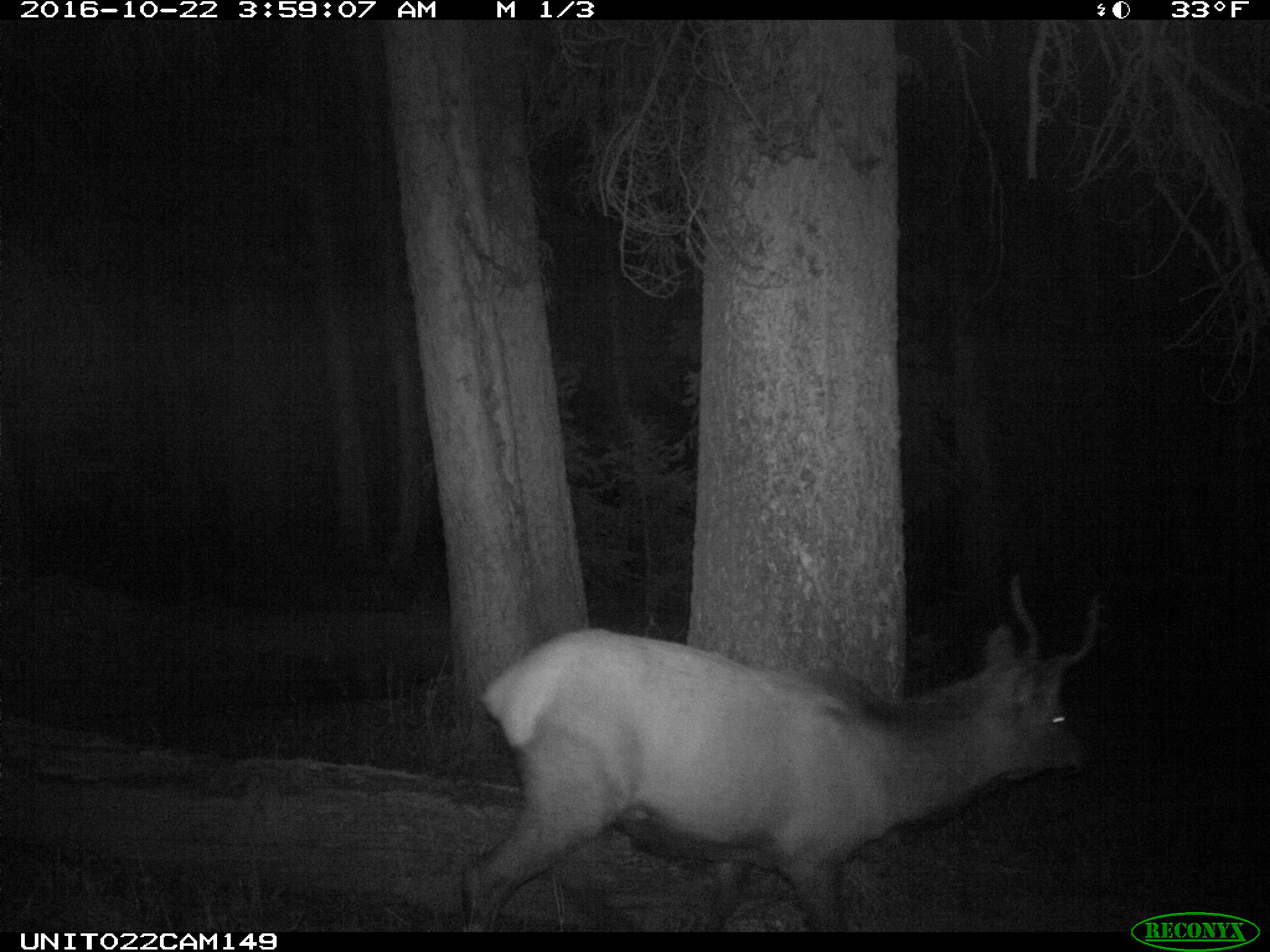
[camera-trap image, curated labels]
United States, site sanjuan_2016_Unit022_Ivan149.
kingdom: Animalia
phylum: Chordata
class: Mammalia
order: Artiodactyla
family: Cervidae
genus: Cervus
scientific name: Cervus elaphus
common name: red deer